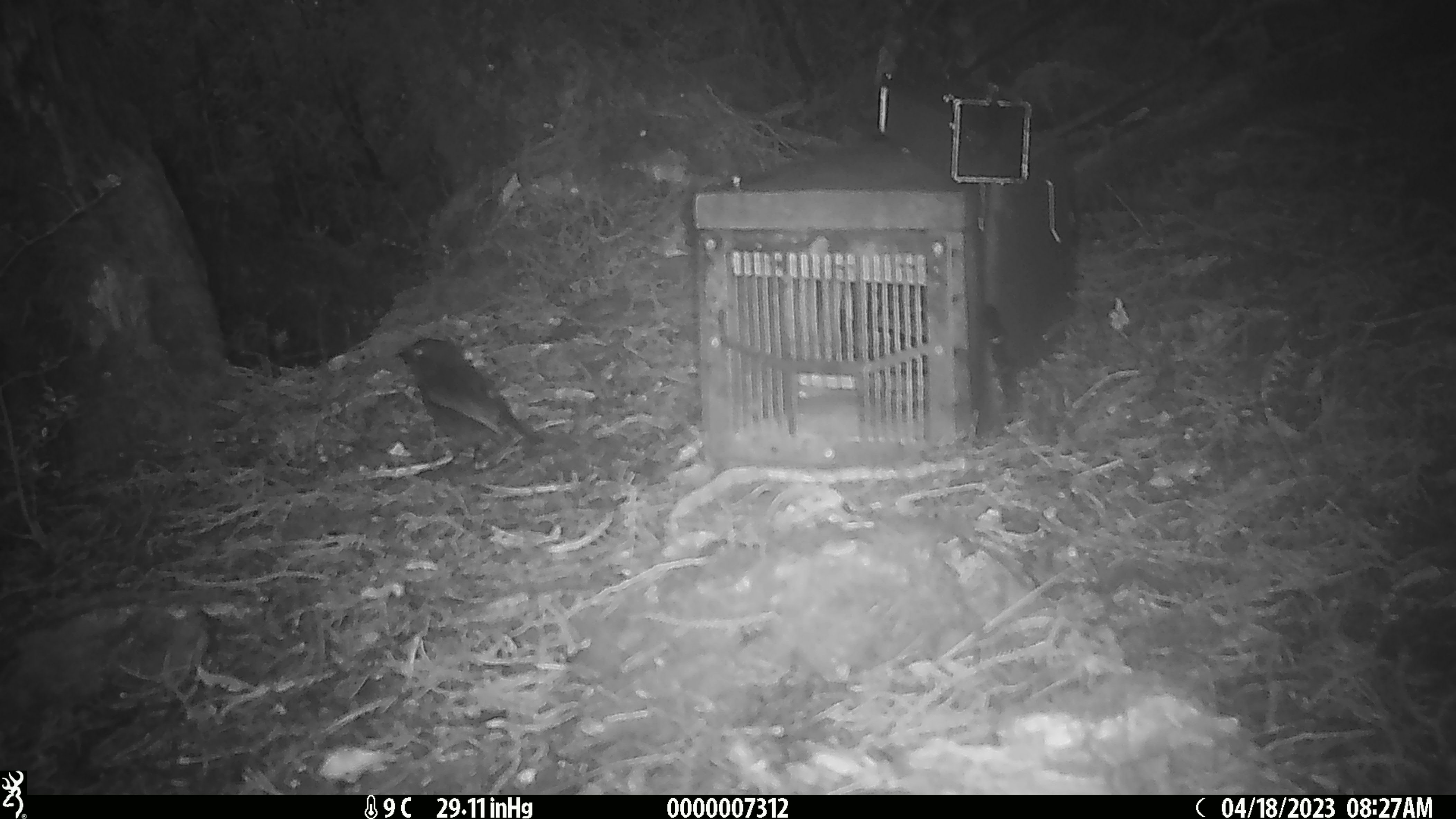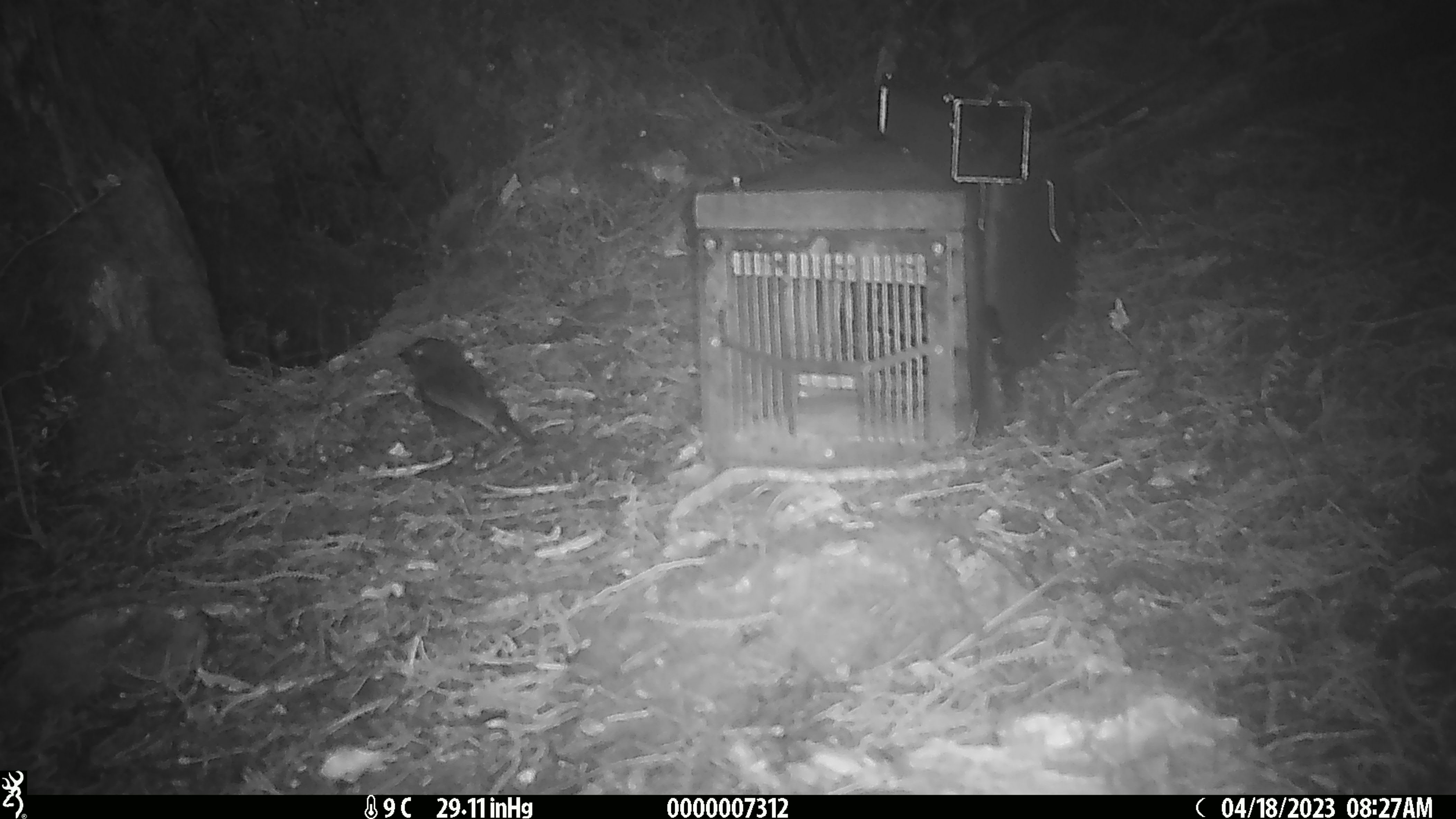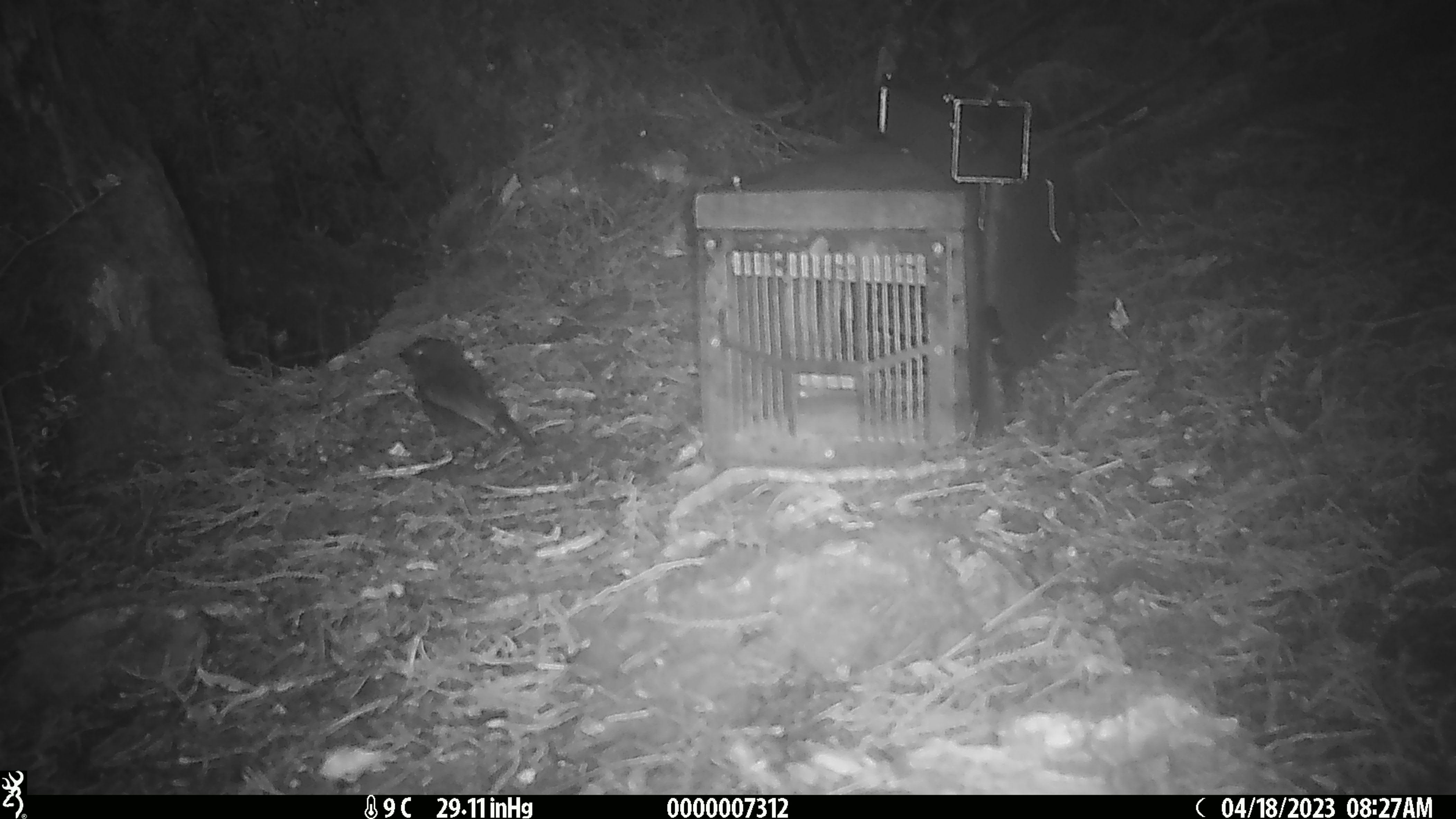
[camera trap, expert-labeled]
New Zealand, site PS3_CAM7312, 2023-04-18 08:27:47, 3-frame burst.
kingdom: Animalia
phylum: Chordata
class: Aves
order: Passeriformes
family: Petroicidae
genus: Petroica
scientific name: Petroica australis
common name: new zealand robin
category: robin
Robin (new zealand robin) (Petroica australis).